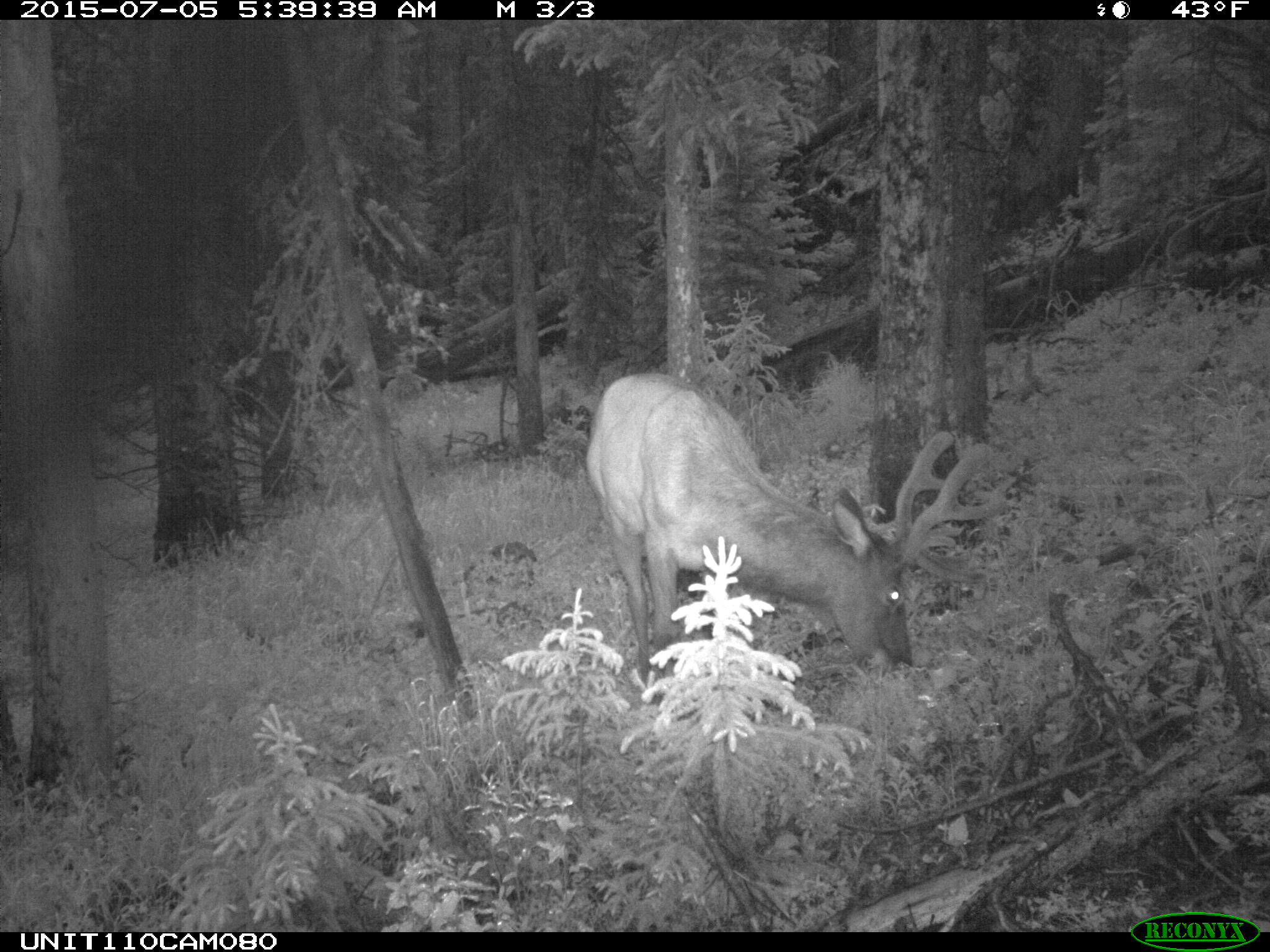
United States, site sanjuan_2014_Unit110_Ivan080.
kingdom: Animalia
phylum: Chordata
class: Mammalia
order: Artiodactyla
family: Cervidae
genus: Cervus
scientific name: Cervus elaphus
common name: red deer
Cervus elaphus (red deer).